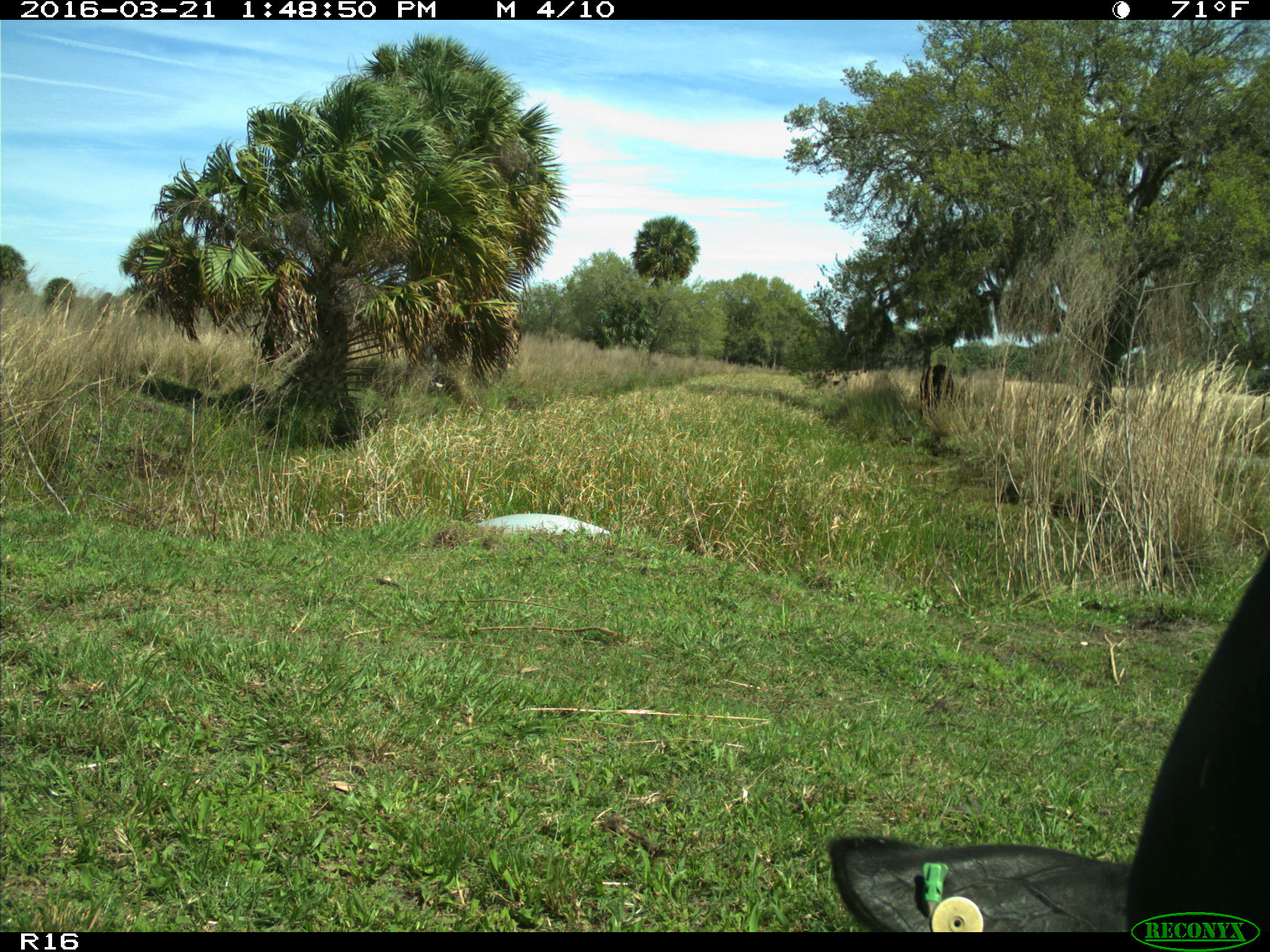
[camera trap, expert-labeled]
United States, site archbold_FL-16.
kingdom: Animalia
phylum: Chordata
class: Mammalia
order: Artiodactyla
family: Bovidae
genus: Bos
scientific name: Bos taurus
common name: domestic cow